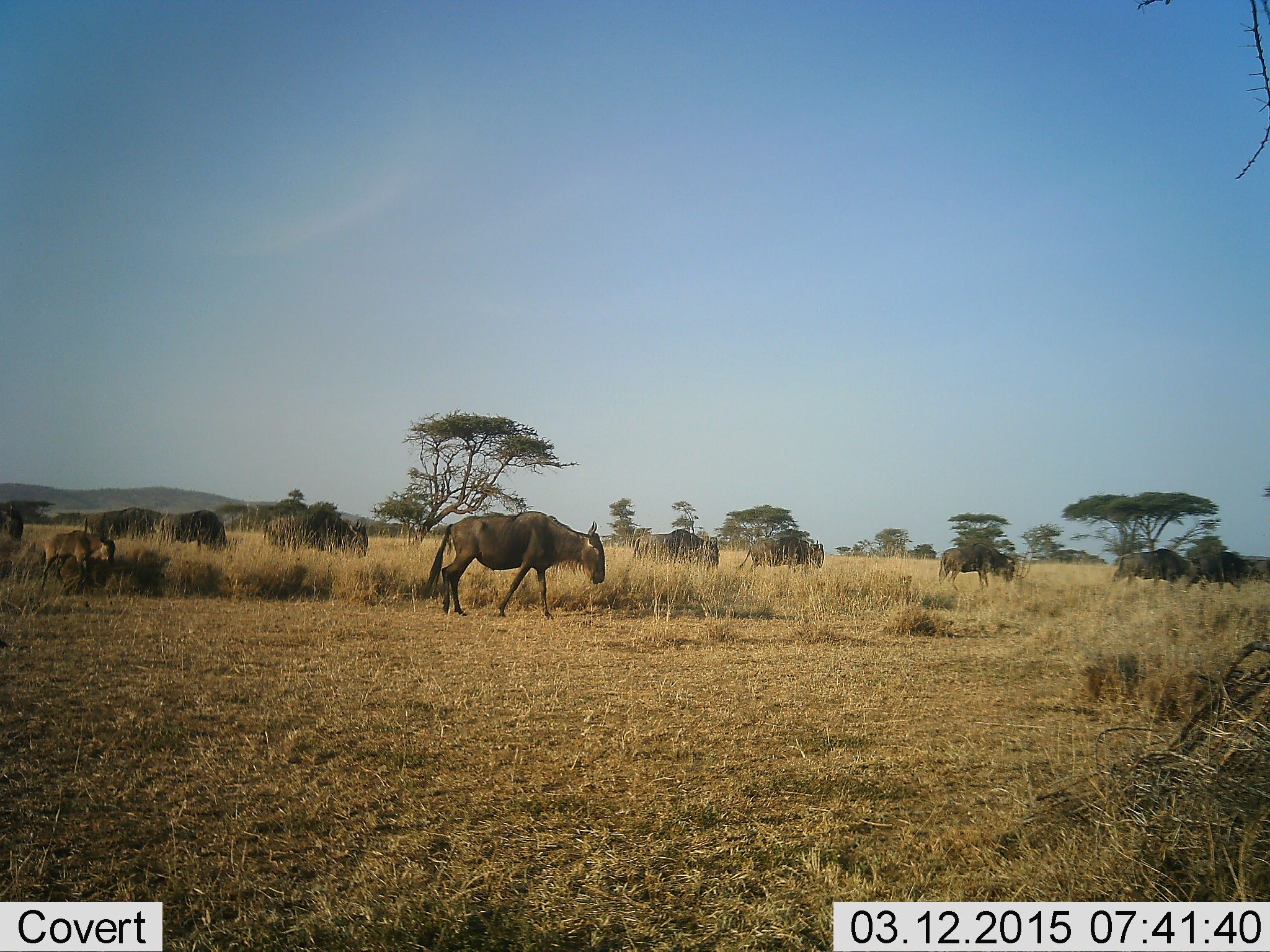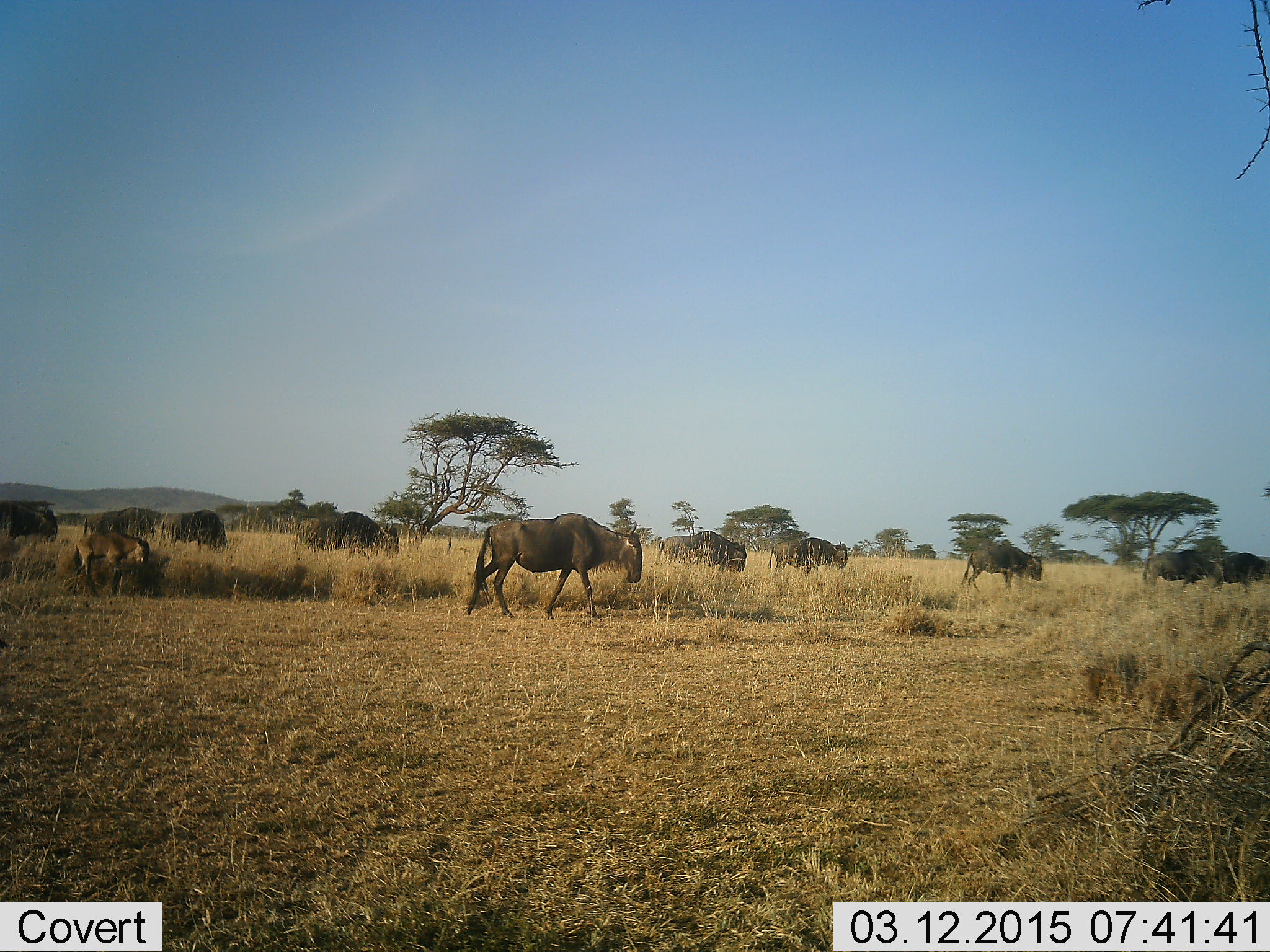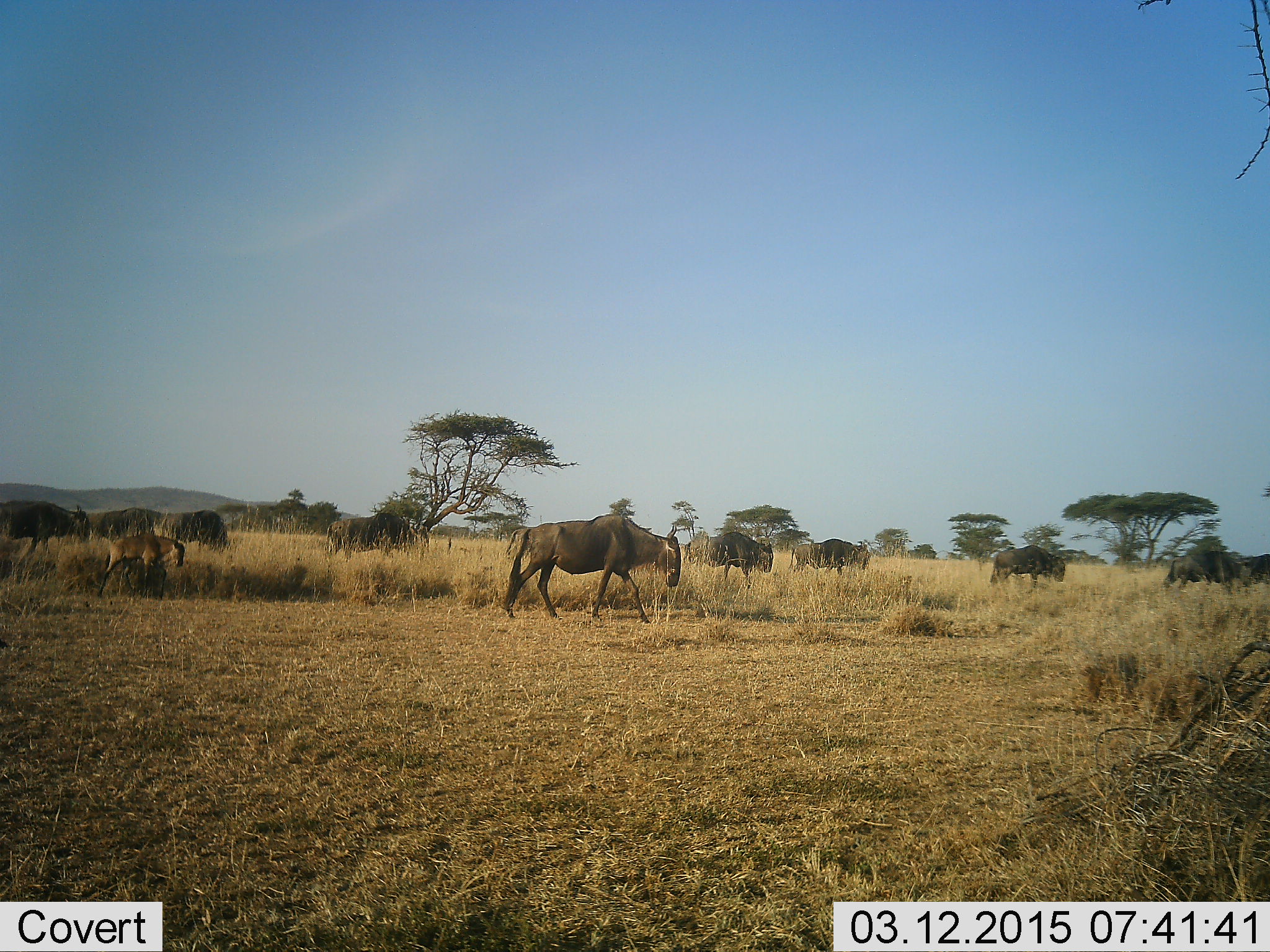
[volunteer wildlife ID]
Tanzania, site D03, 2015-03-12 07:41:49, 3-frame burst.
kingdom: Animalia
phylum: Chordata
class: Mammalia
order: Artiodactyla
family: Bovidae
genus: Connochaetes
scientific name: Connochaetes taurinus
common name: blue wildebeest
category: wildebeest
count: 11-50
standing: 40%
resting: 0%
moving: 90%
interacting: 0%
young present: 60%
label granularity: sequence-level